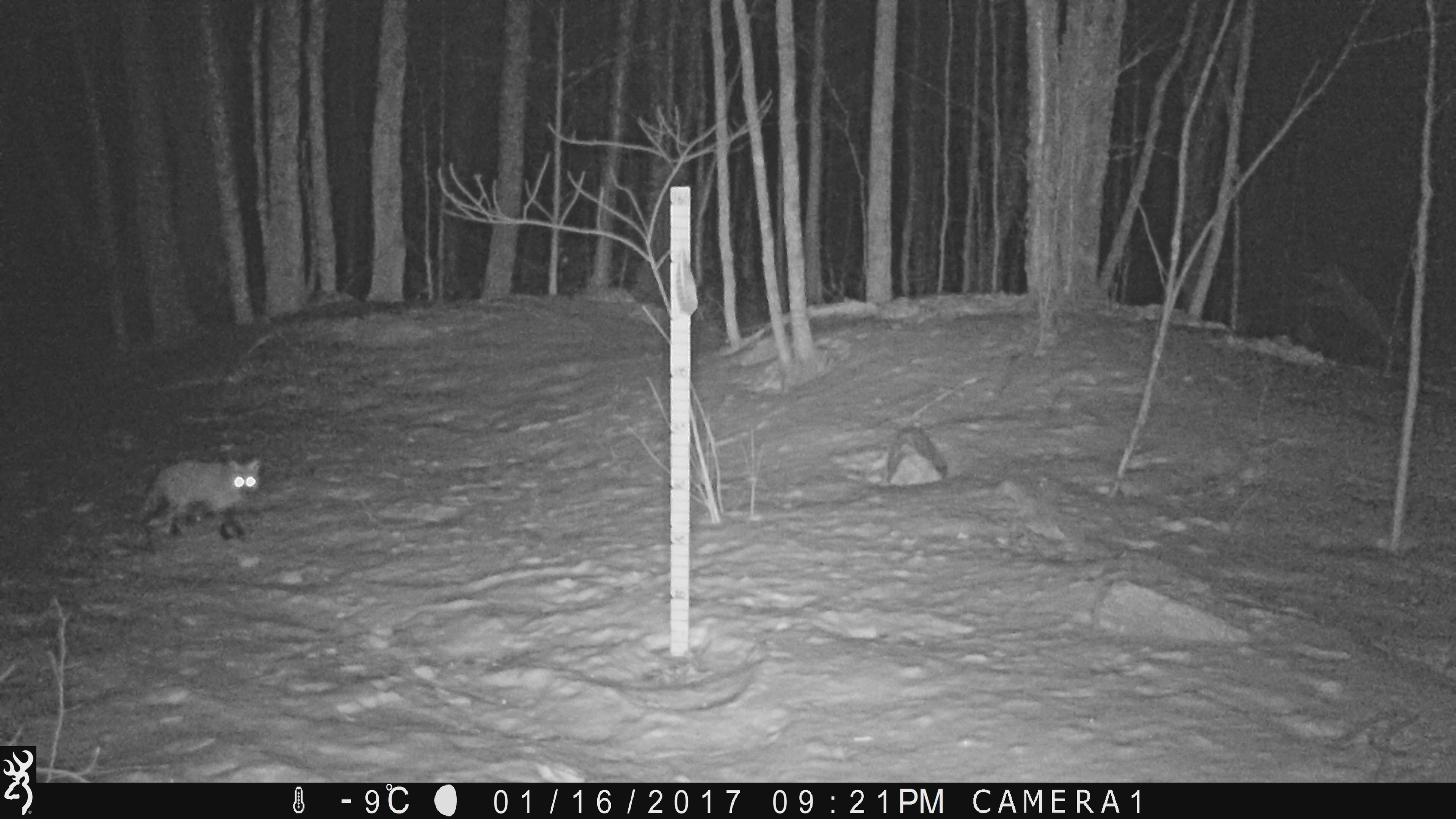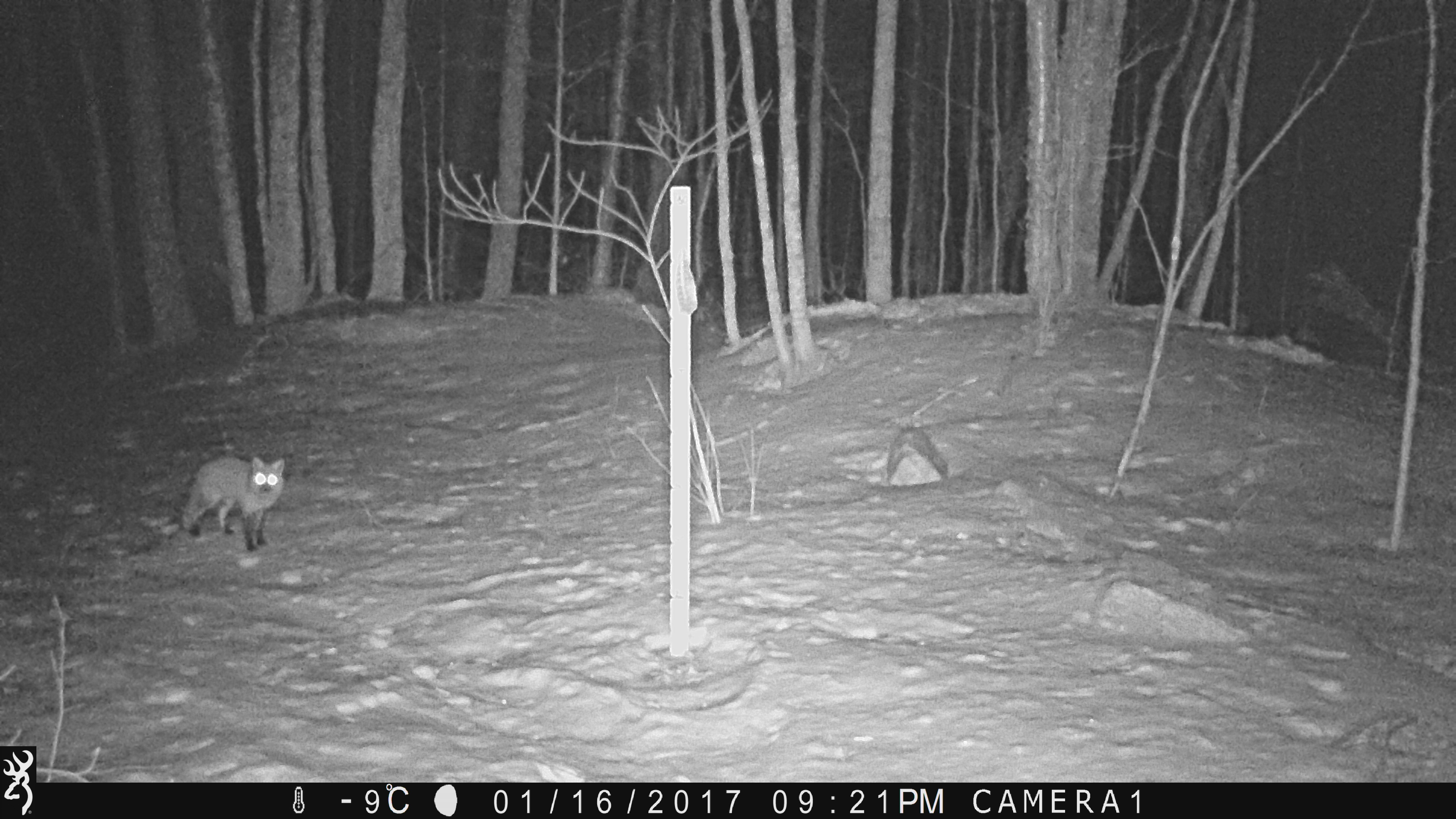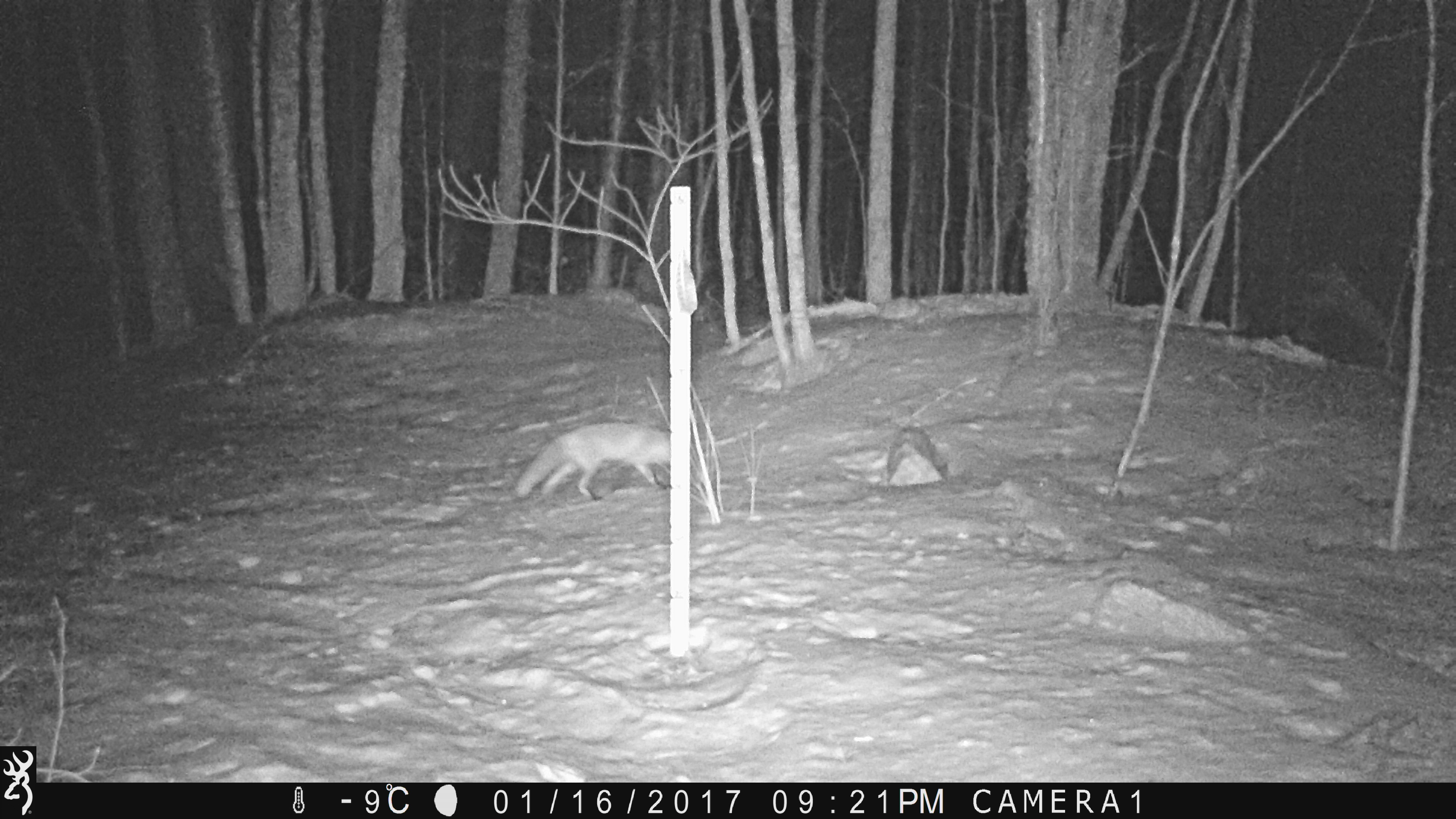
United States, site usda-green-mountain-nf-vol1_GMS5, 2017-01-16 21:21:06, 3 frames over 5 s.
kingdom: Animalia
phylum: Chordata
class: Mammalia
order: Carnivora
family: Canidae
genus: Vulpes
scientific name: Vulpes vulpes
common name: red fox